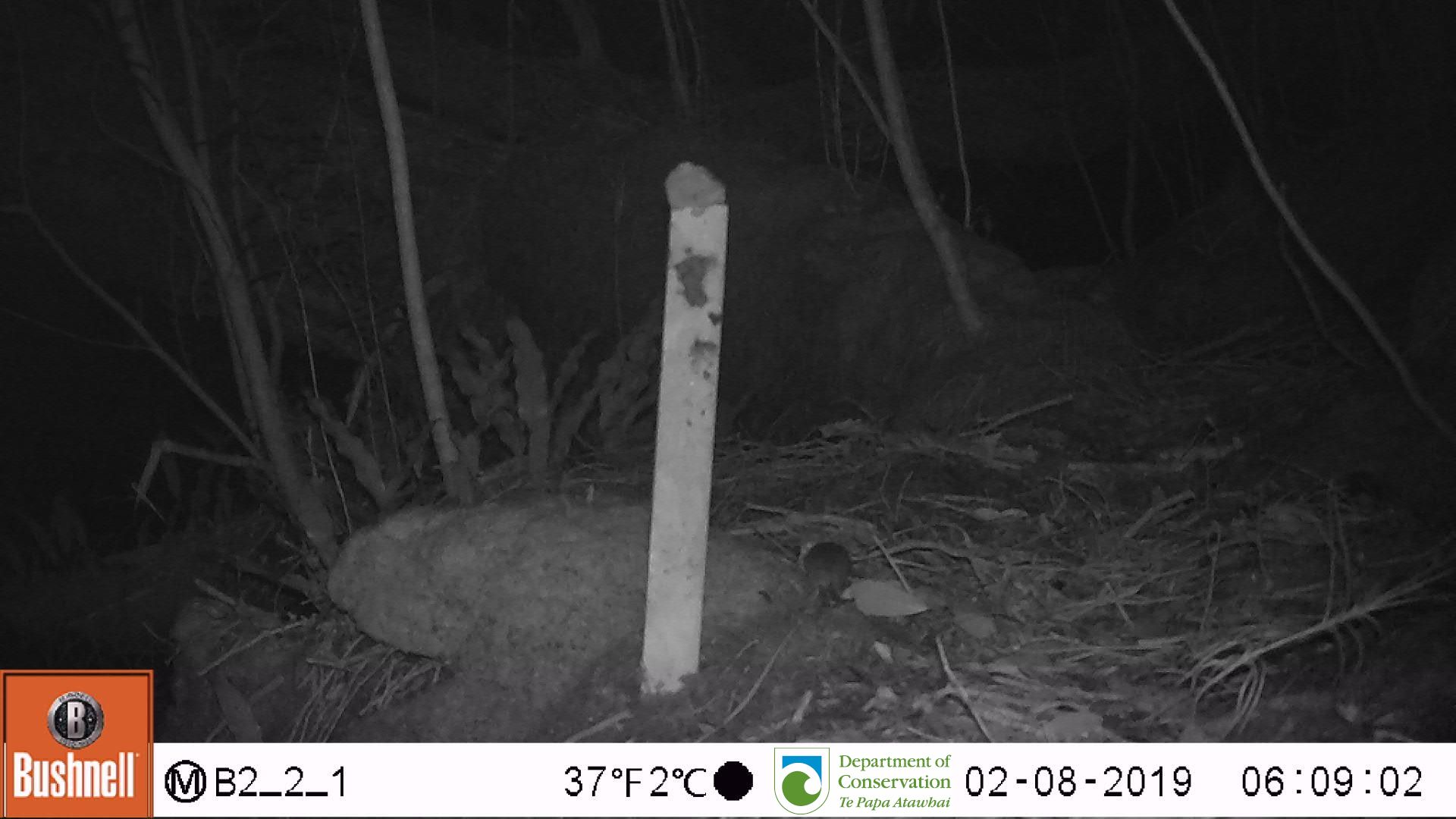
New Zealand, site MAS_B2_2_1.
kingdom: Animalia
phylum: Chordata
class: Mammalia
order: Rodentia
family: Muridae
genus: Mus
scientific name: Mus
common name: mouse